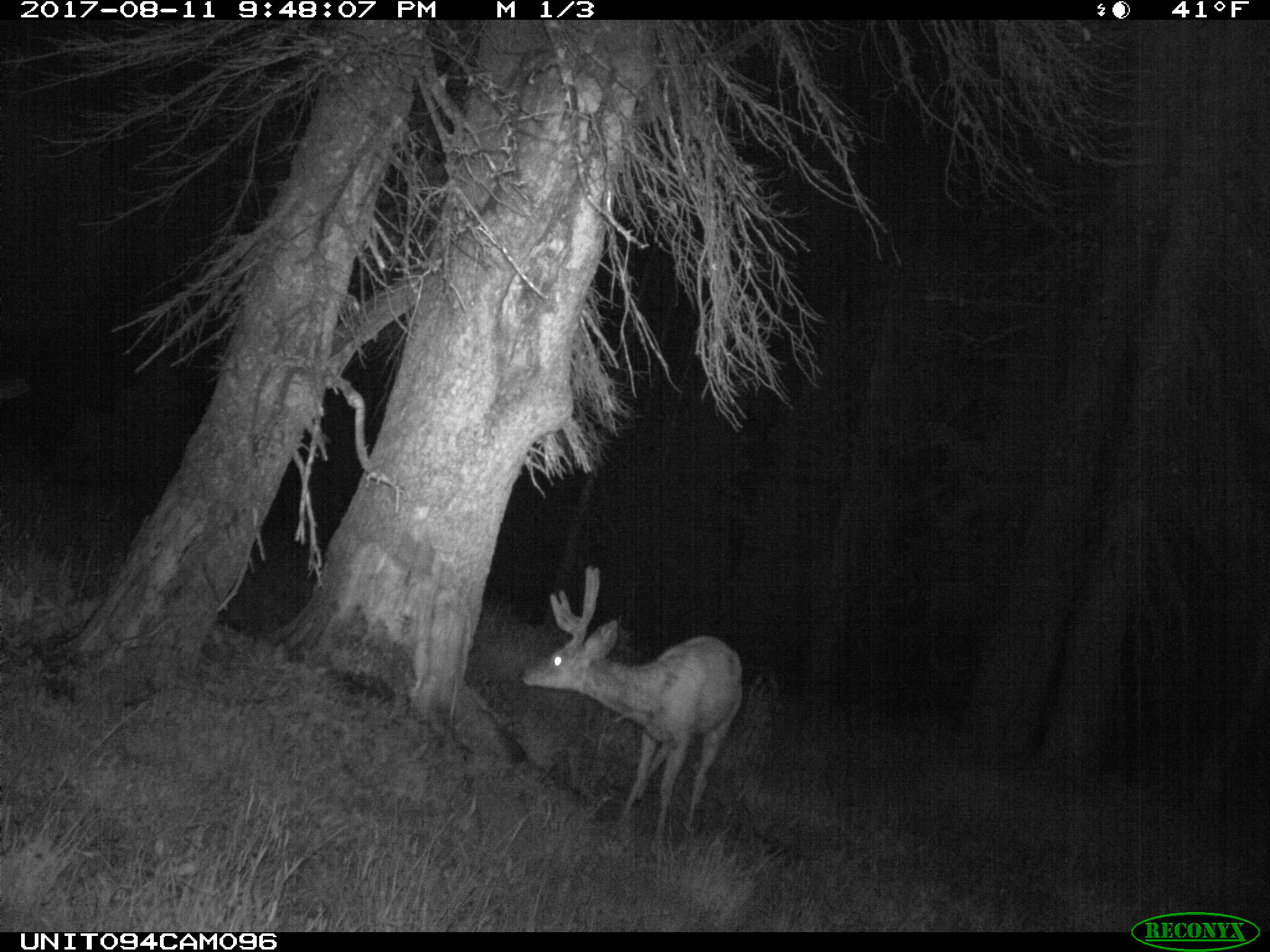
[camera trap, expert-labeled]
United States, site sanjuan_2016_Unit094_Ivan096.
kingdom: Animalia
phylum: Chordata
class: Mammalia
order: Artiodactyla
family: Cervidae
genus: Odocoileus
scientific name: Odocoileus hemionus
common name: mule deer